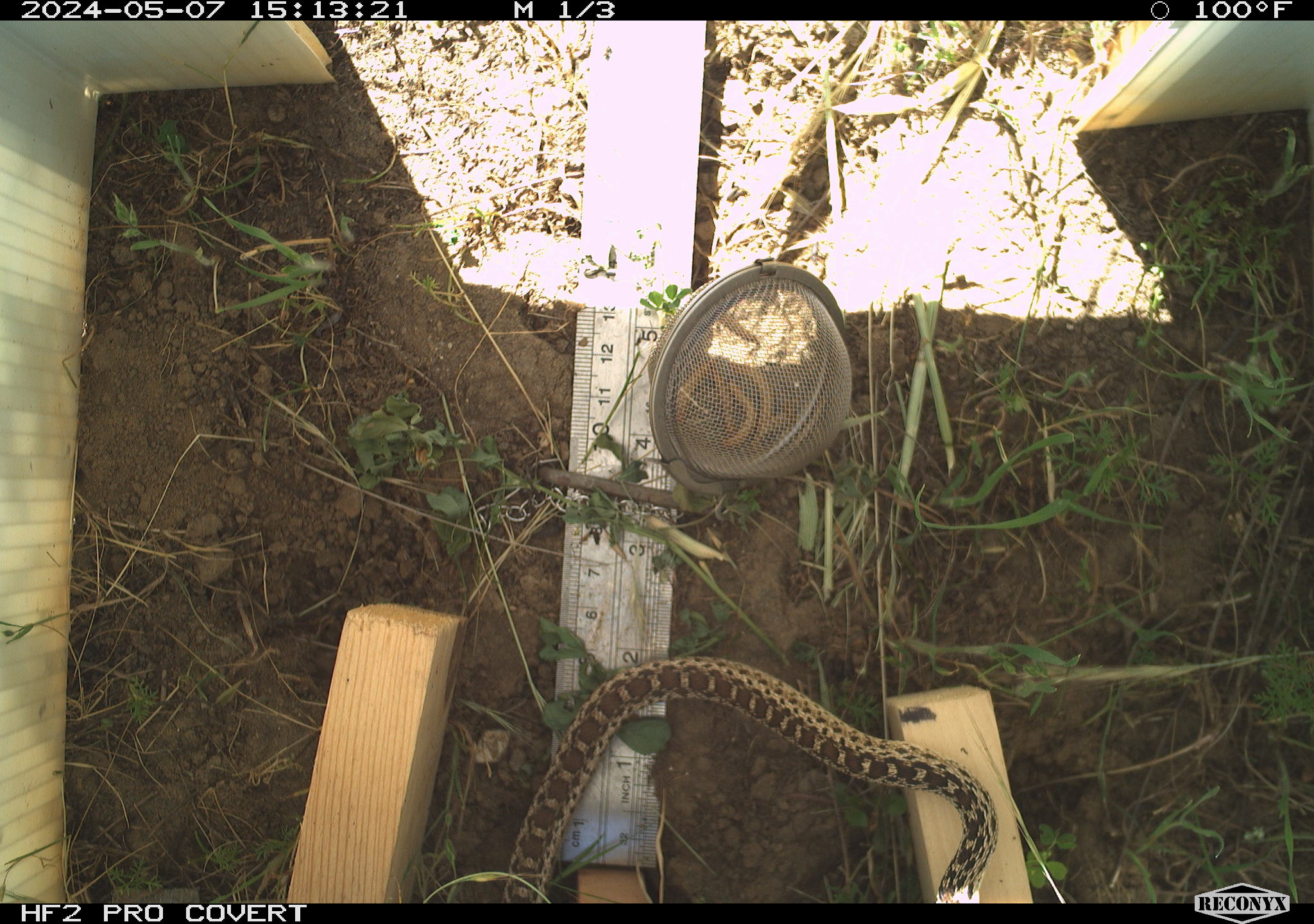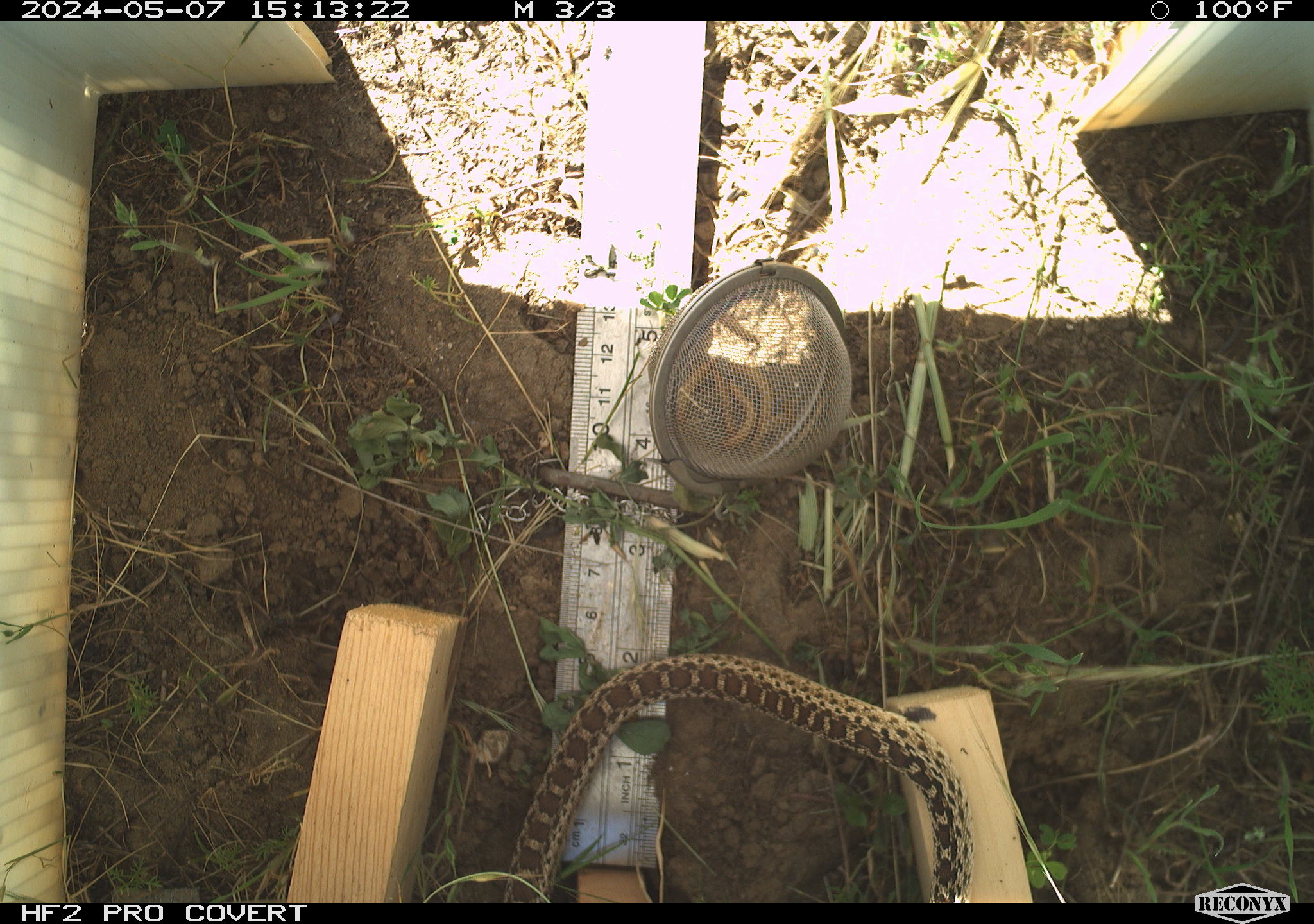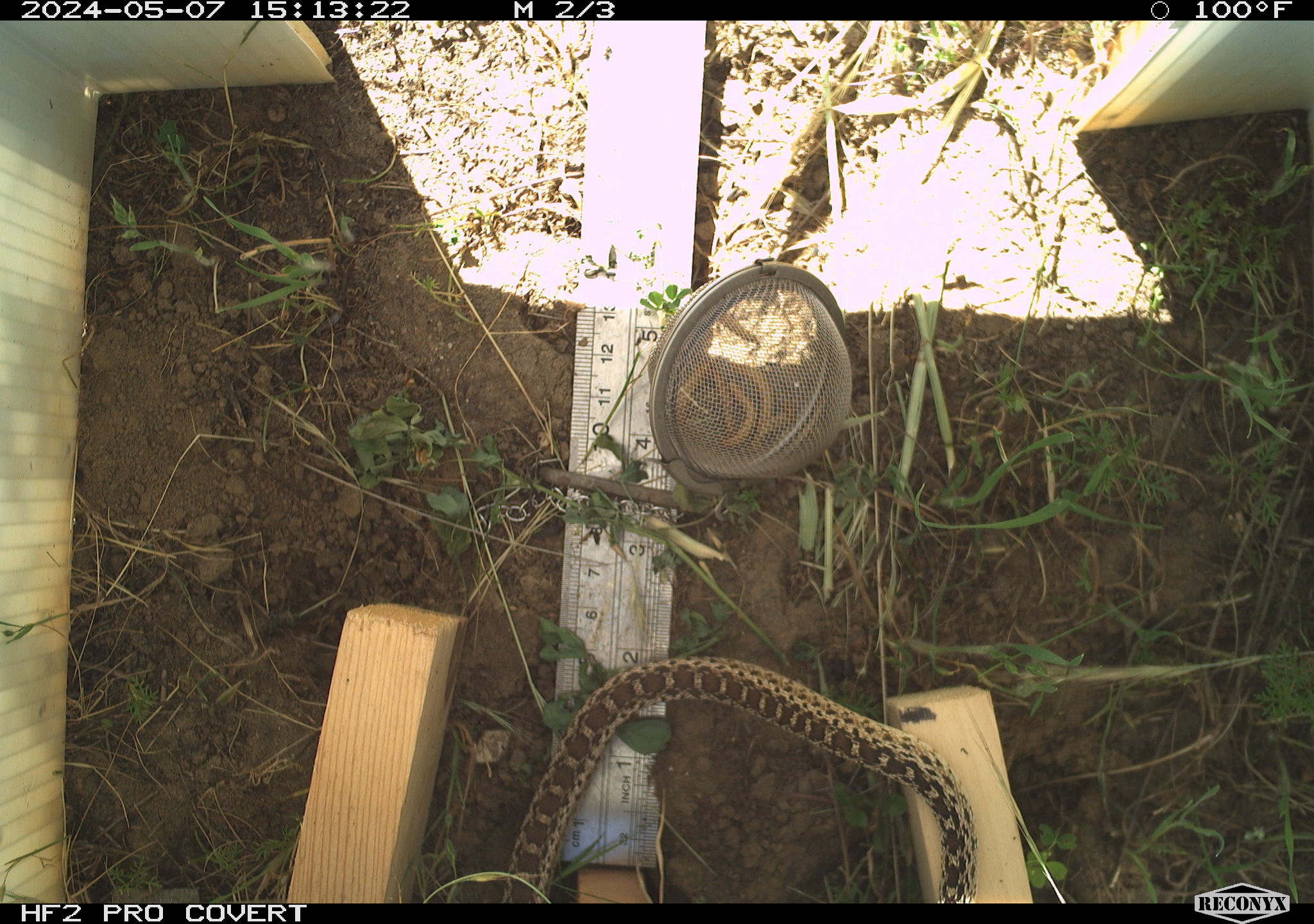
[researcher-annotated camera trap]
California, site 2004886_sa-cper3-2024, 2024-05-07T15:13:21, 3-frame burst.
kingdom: Animalia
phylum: Chordata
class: Reptilia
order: Squamata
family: Colubridae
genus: Pituophis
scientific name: Pituophis catenifer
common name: gophersnake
Gophersnake (Pituophis catenifer).